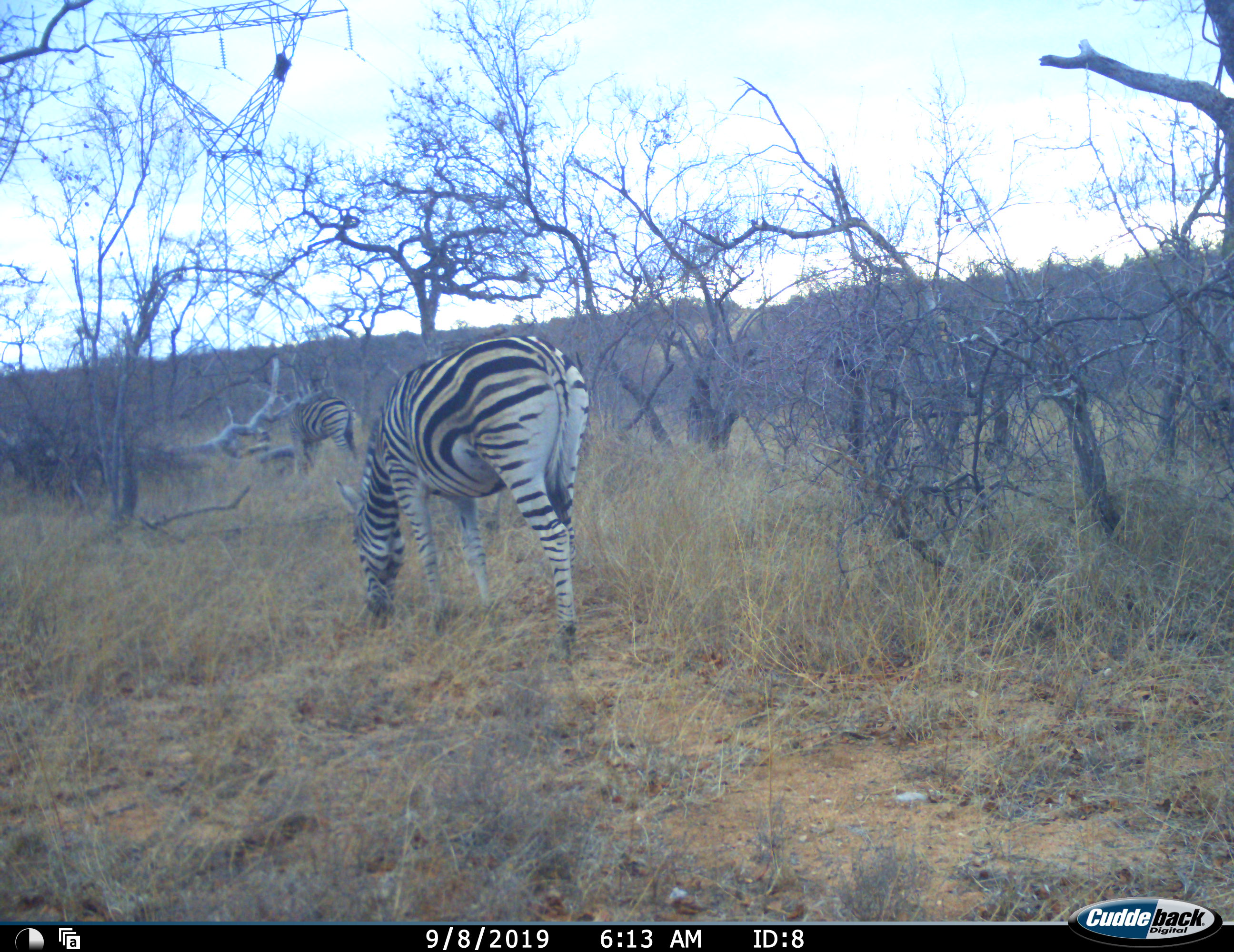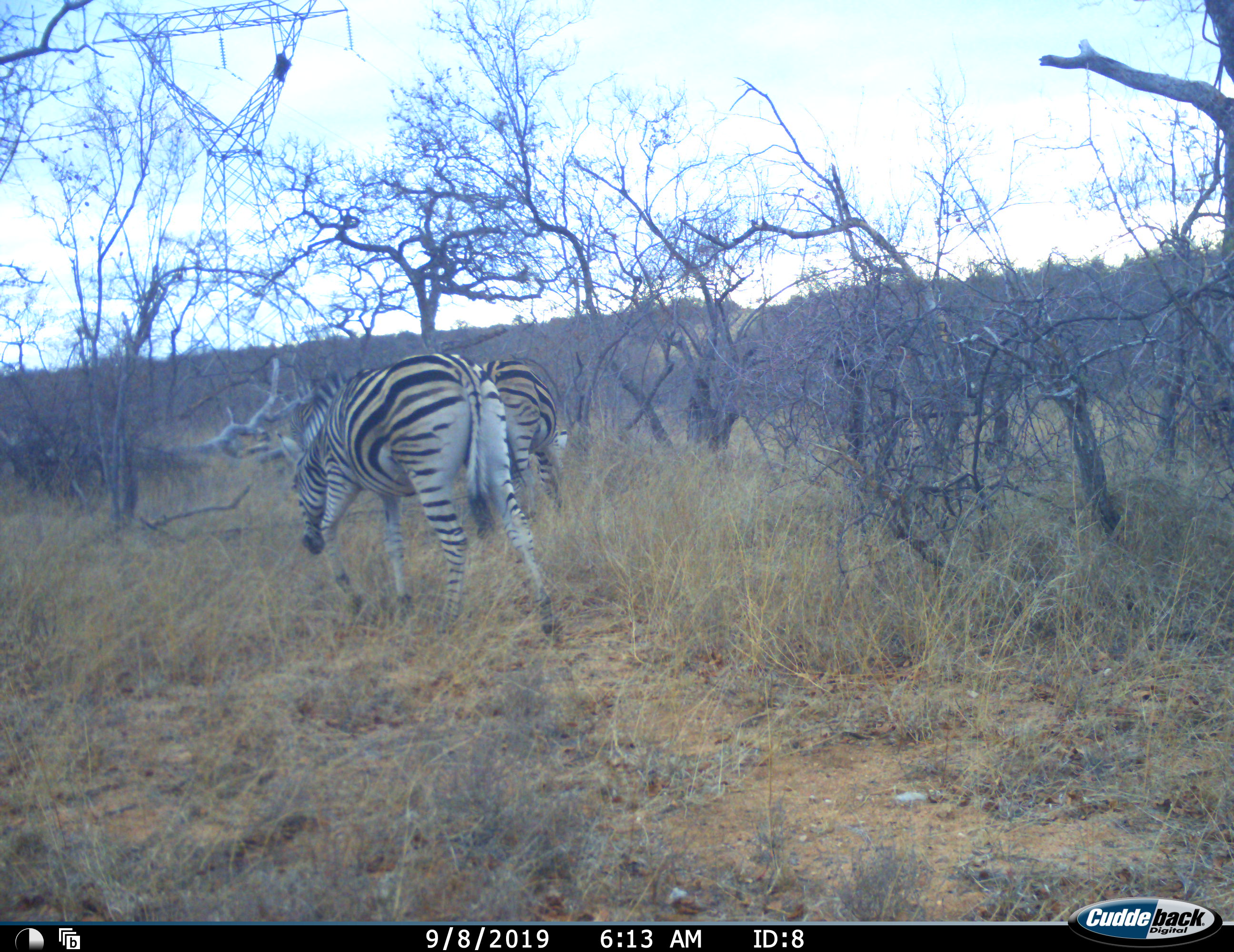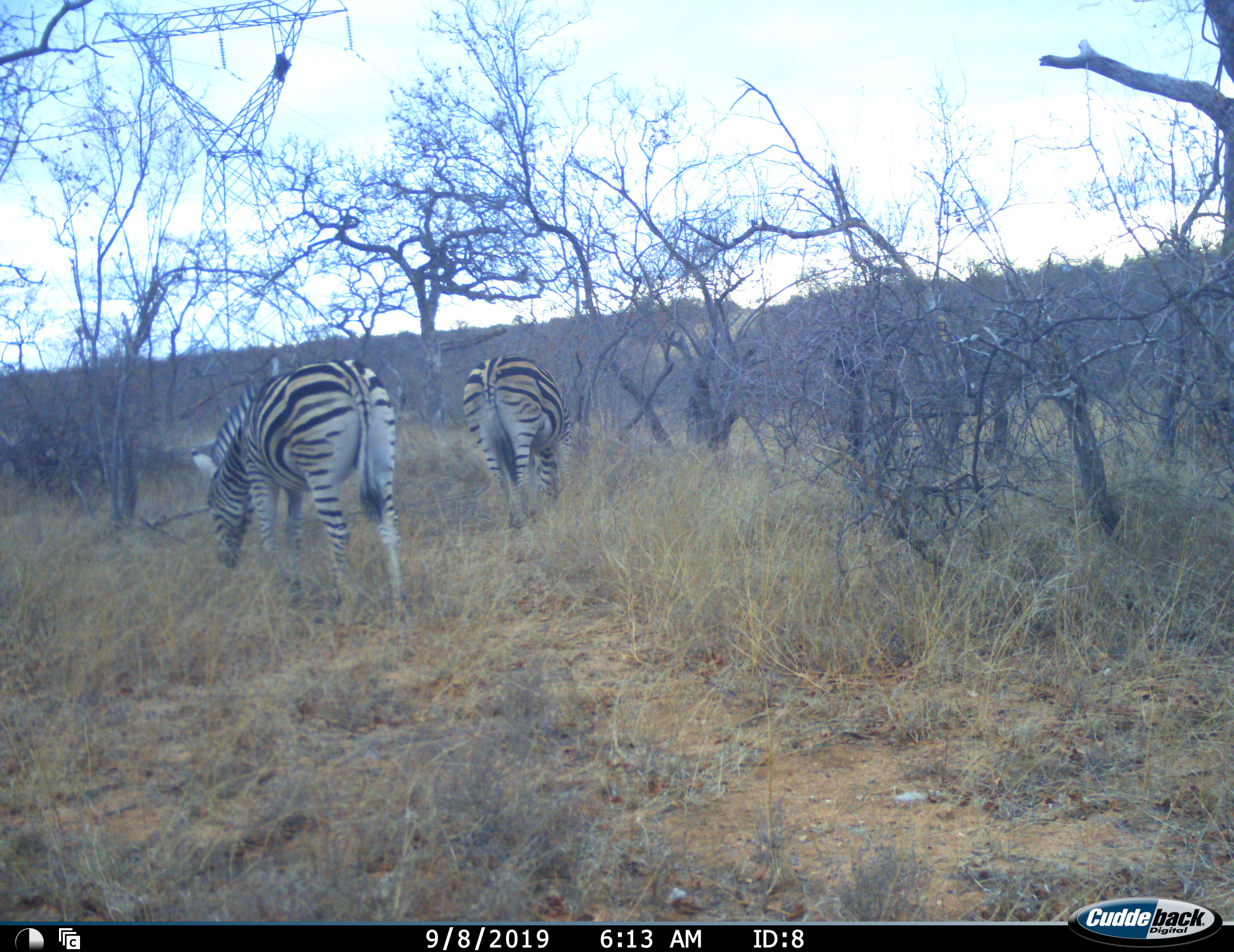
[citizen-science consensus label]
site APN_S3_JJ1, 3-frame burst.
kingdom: Animalia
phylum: Chordata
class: Mammalia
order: Perissodactyla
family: Equidae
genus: Equus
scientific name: Equus quagga burchellii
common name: burchell's zebra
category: zebraburchells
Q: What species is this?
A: Zebraburchells (burchell's zebra) (Equus quagga burchellii).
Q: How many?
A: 3.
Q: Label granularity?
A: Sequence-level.